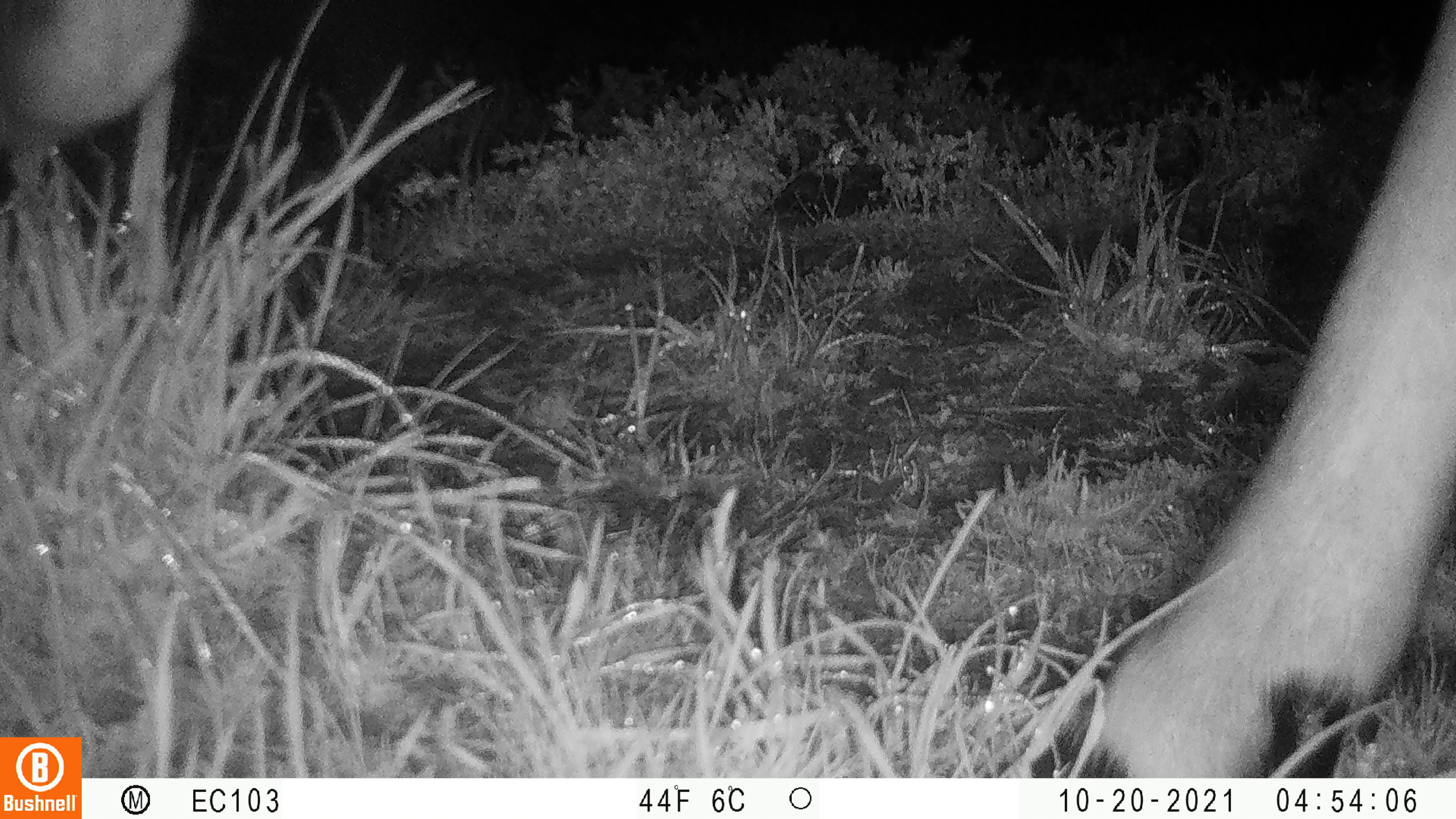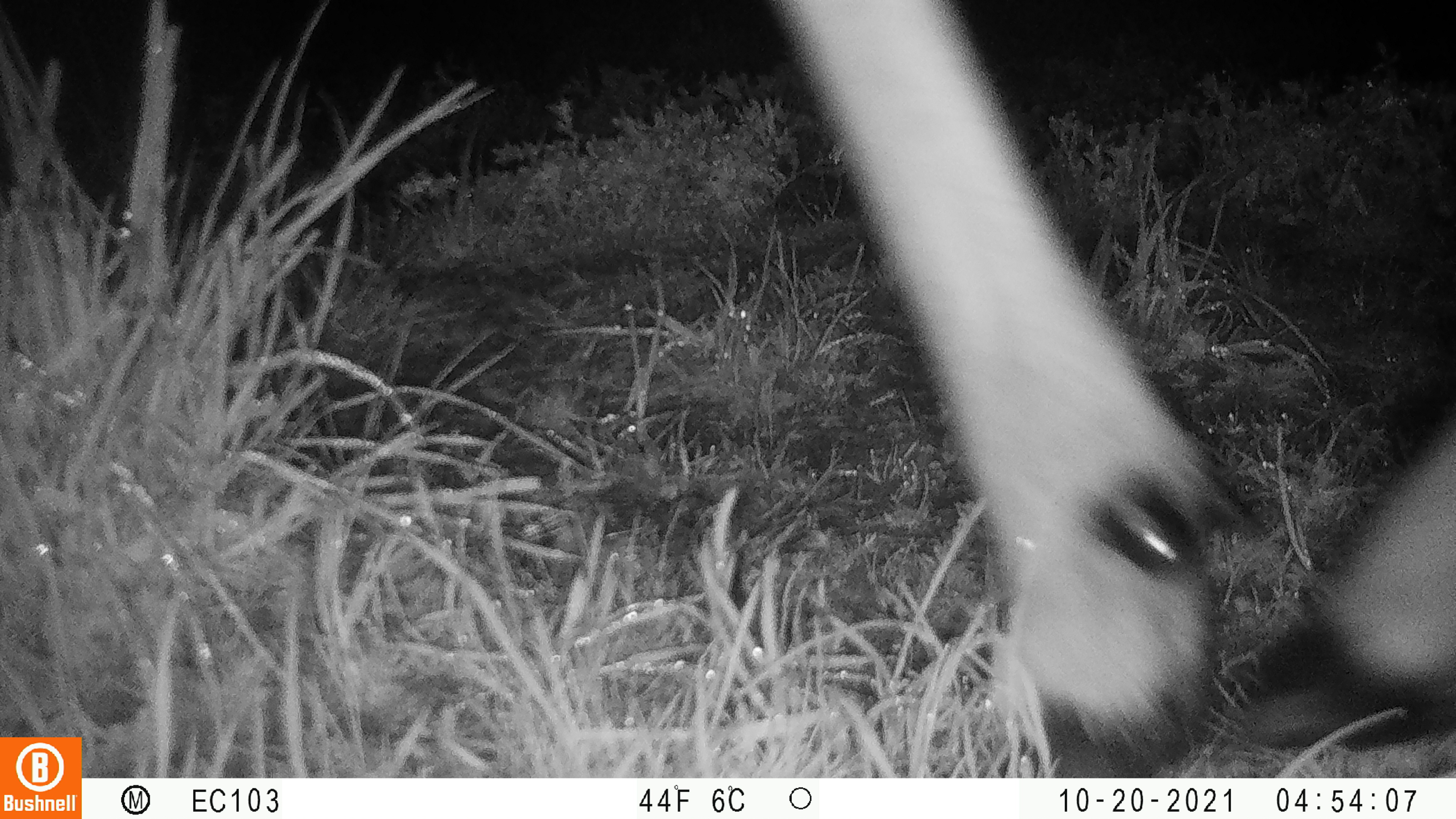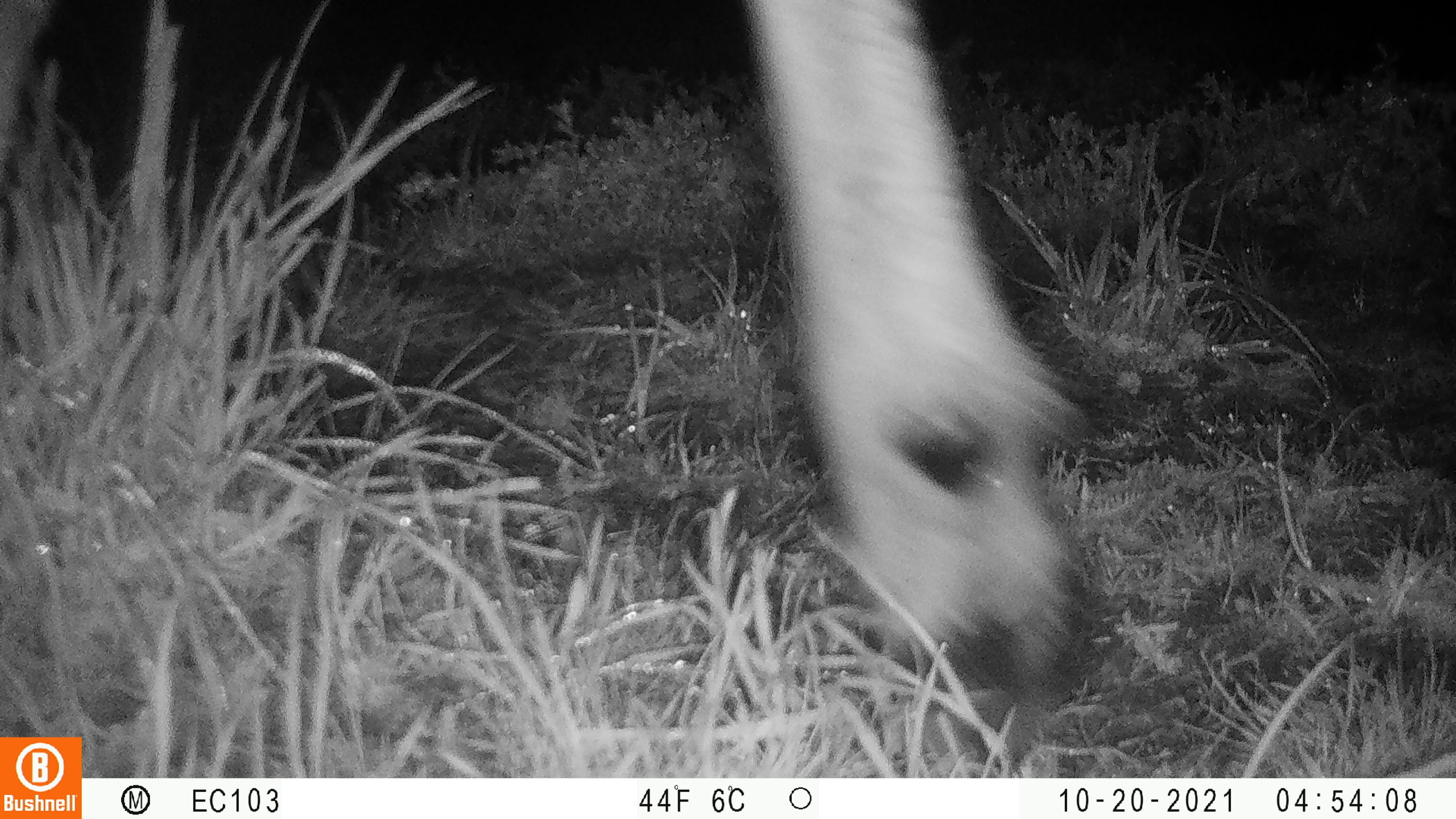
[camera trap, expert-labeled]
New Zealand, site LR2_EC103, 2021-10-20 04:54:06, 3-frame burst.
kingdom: Animalia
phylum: Chordata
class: Mammalia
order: Artiodactyla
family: Cervidae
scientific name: Cervidae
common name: deer